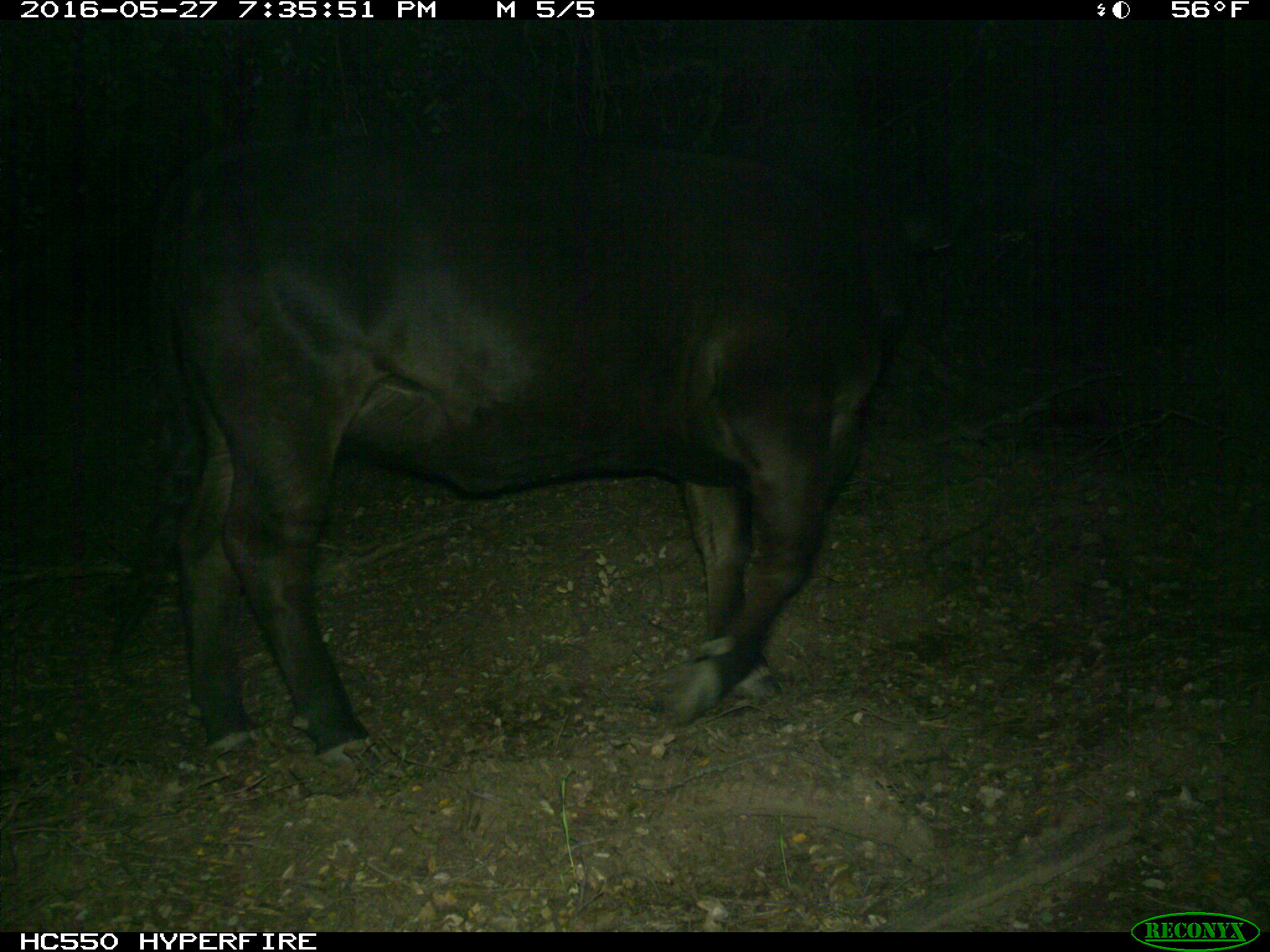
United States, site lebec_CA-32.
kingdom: Animalia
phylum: Chordata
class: Mammalia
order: Artiodactyla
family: Bovidae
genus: Bos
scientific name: Bos taurus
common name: domestic cow